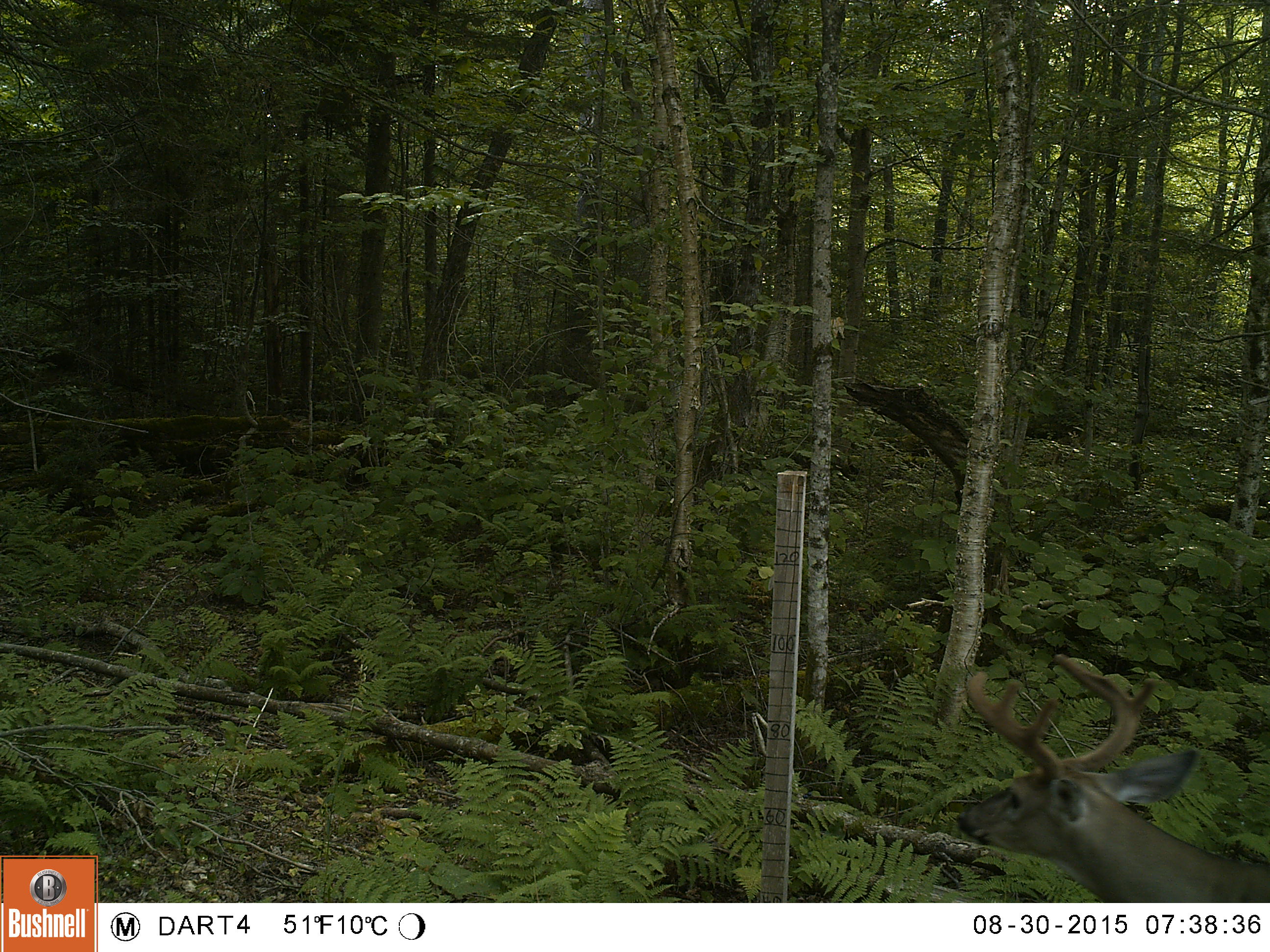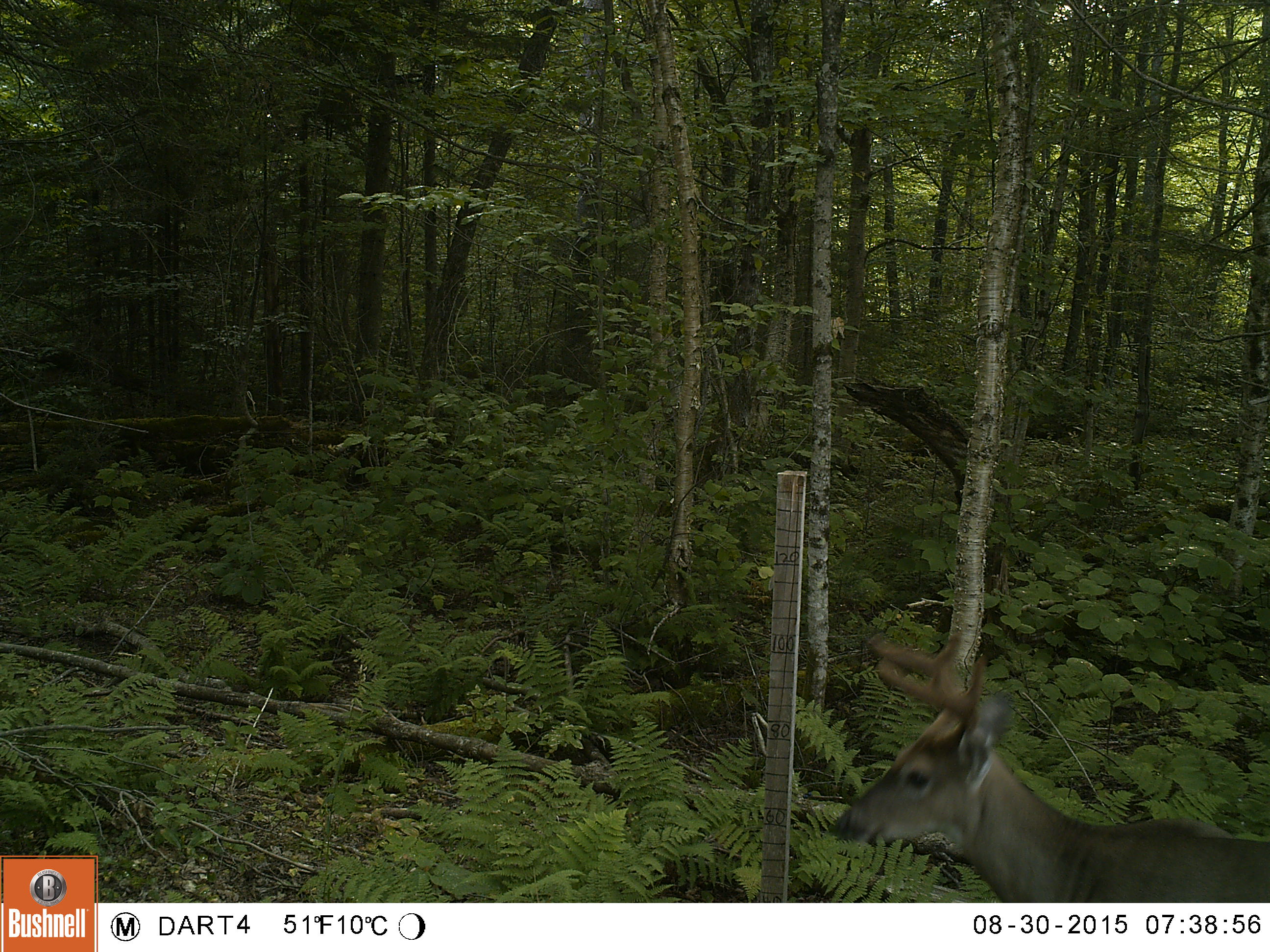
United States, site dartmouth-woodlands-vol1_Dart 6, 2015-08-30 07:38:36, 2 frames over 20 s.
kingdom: Animalia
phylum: Chordata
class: Mammalia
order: Artiodactyla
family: Cervidae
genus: Odocoileus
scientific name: Odocoileus virginianus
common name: white-tailed deer